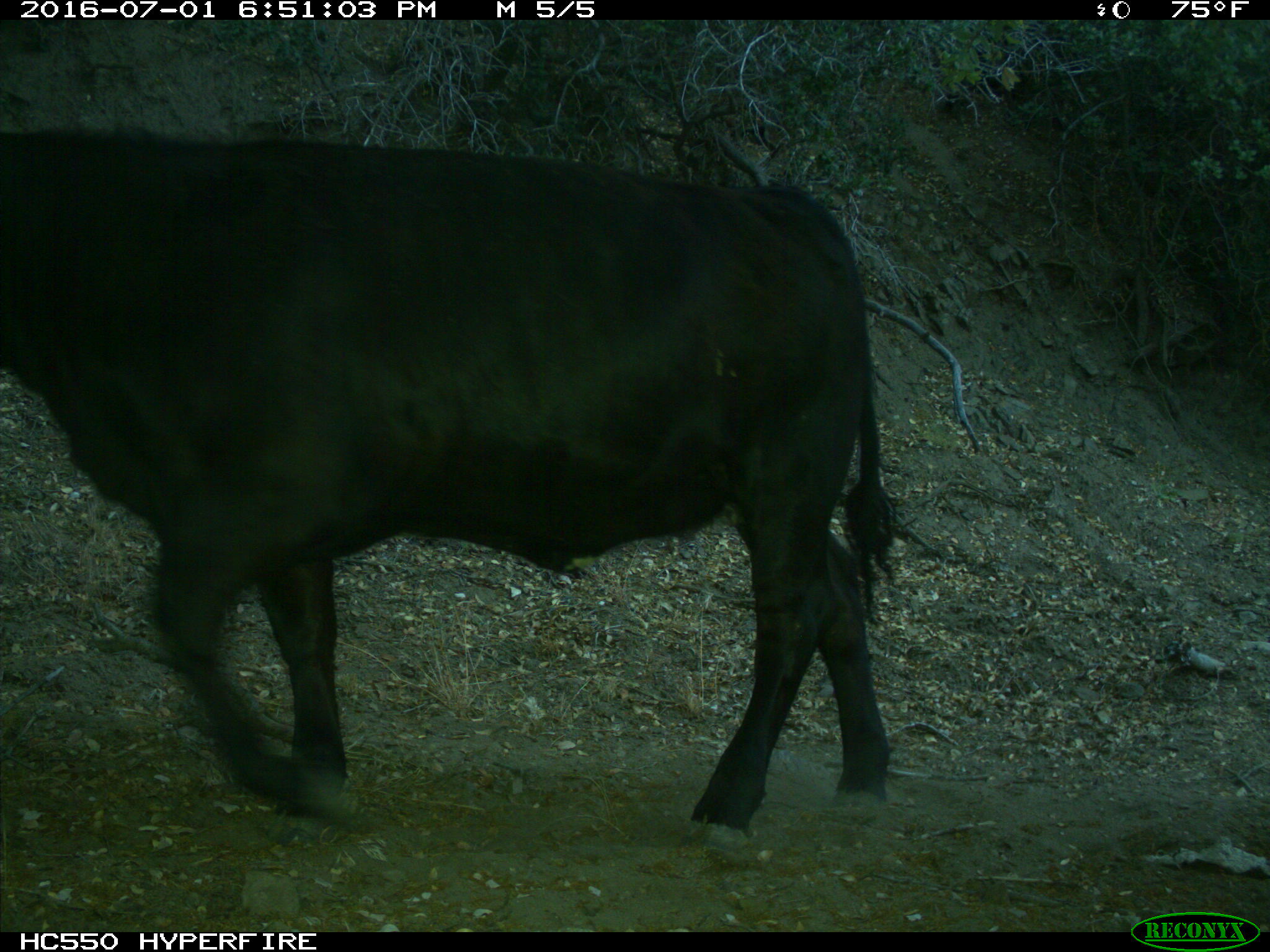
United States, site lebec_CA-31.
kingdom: Animalia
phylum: Chordata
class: Mammalia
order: Artiodactyla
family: Bovidae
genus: Bos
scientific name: Bos taurus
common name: domestic cow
Bos taurus (domestic cow).